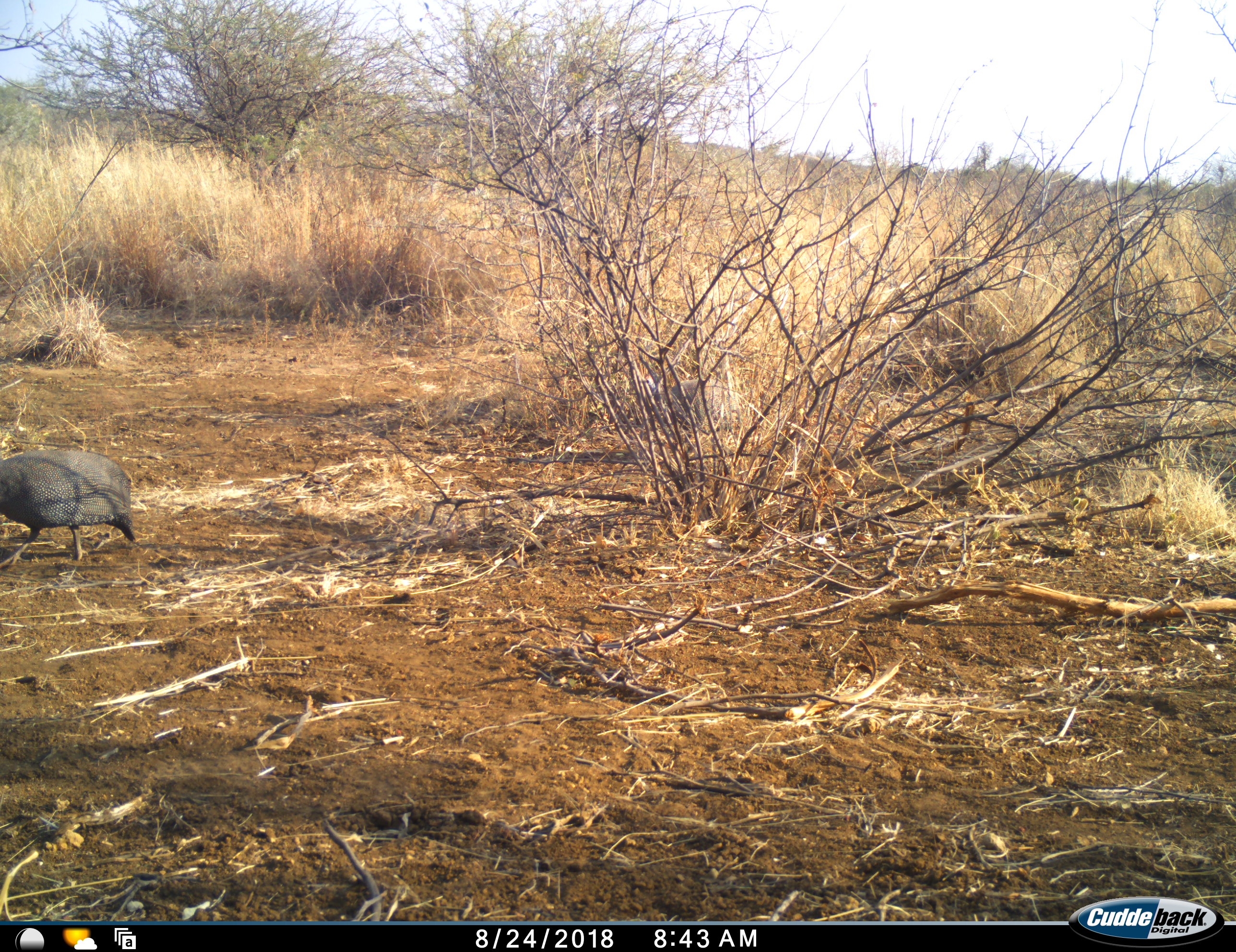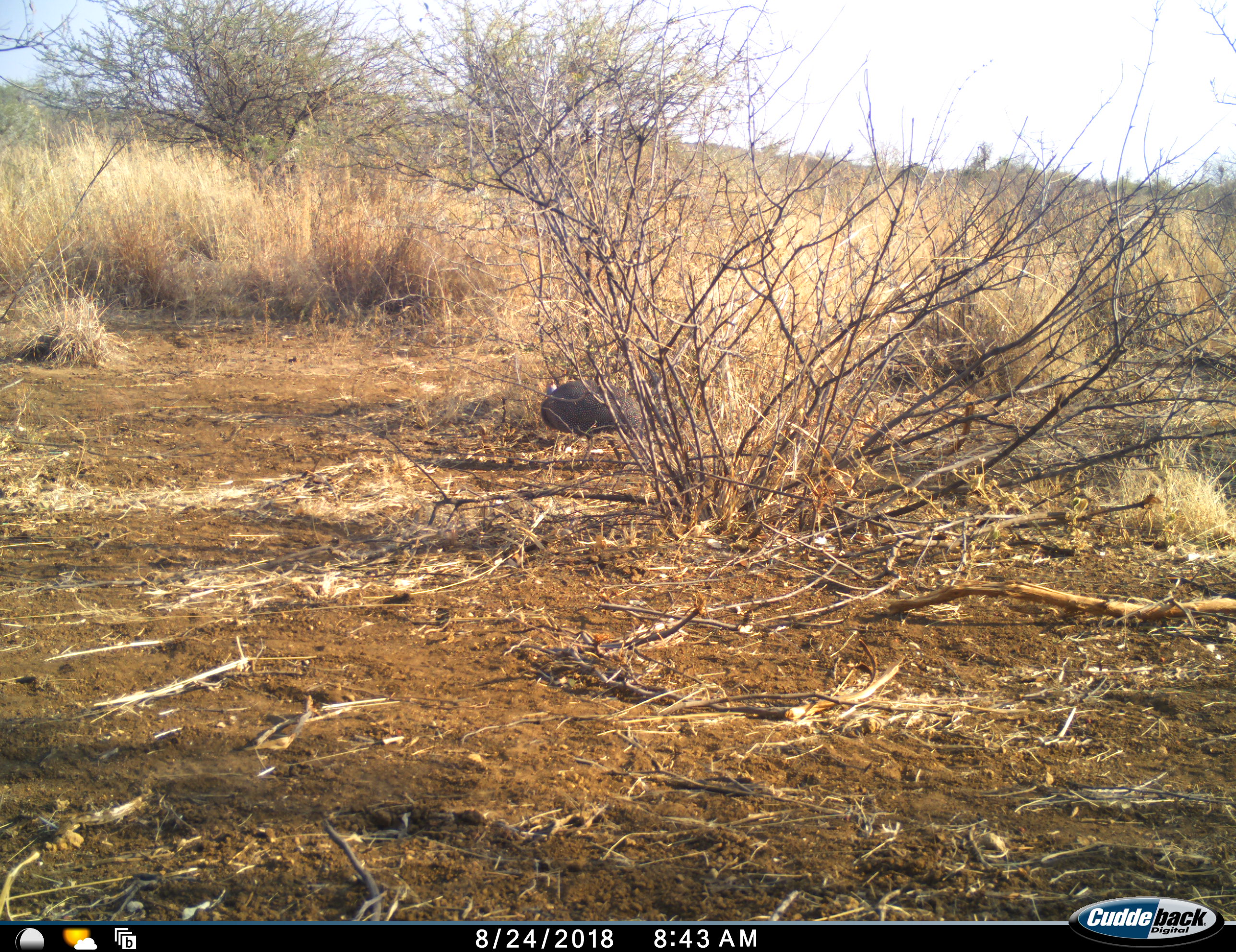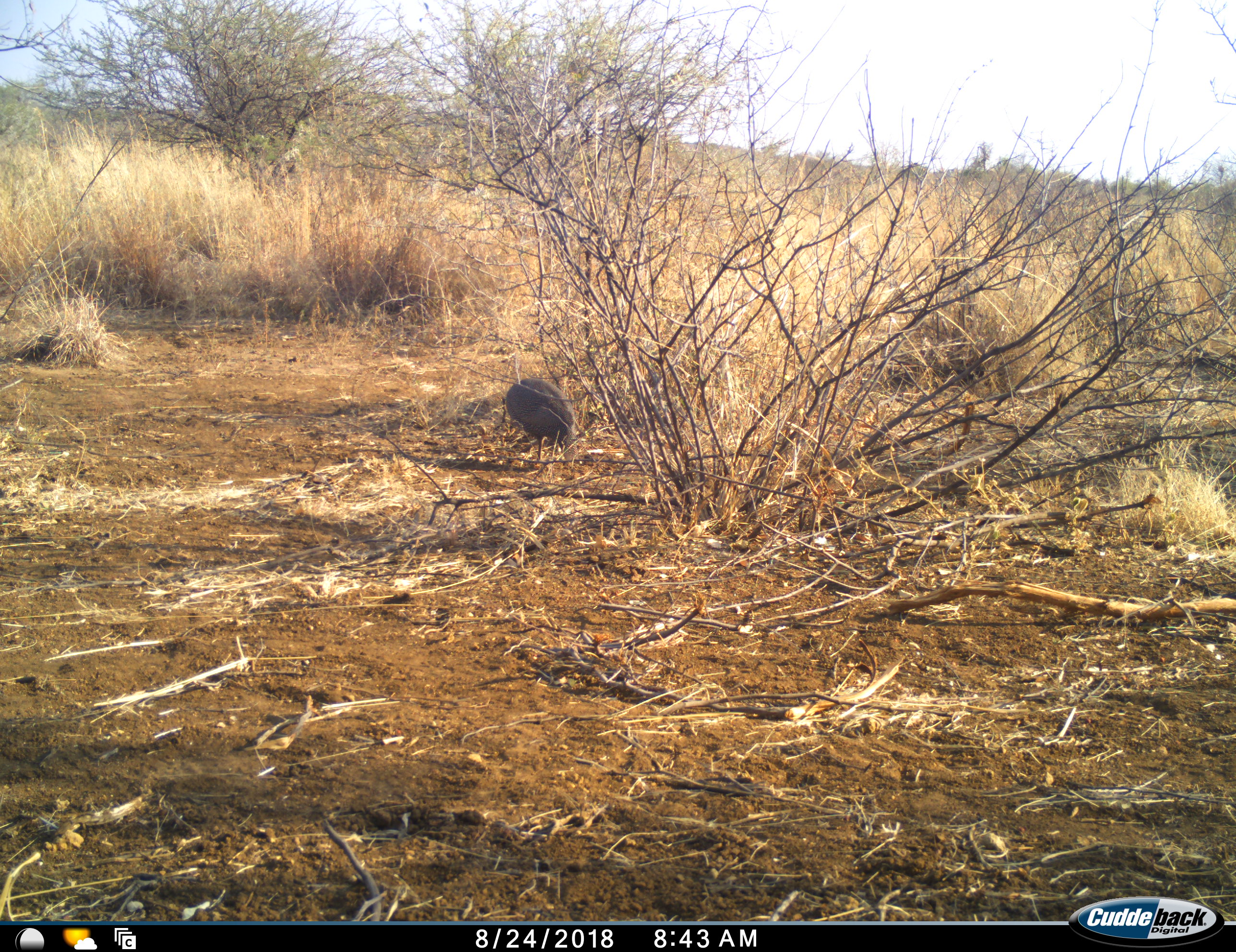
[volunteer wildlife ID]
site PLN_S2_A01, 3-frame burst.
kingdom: Animalia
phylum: Chordata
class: Aves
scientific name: Aves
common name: bird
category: birdother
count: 2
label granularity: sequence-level